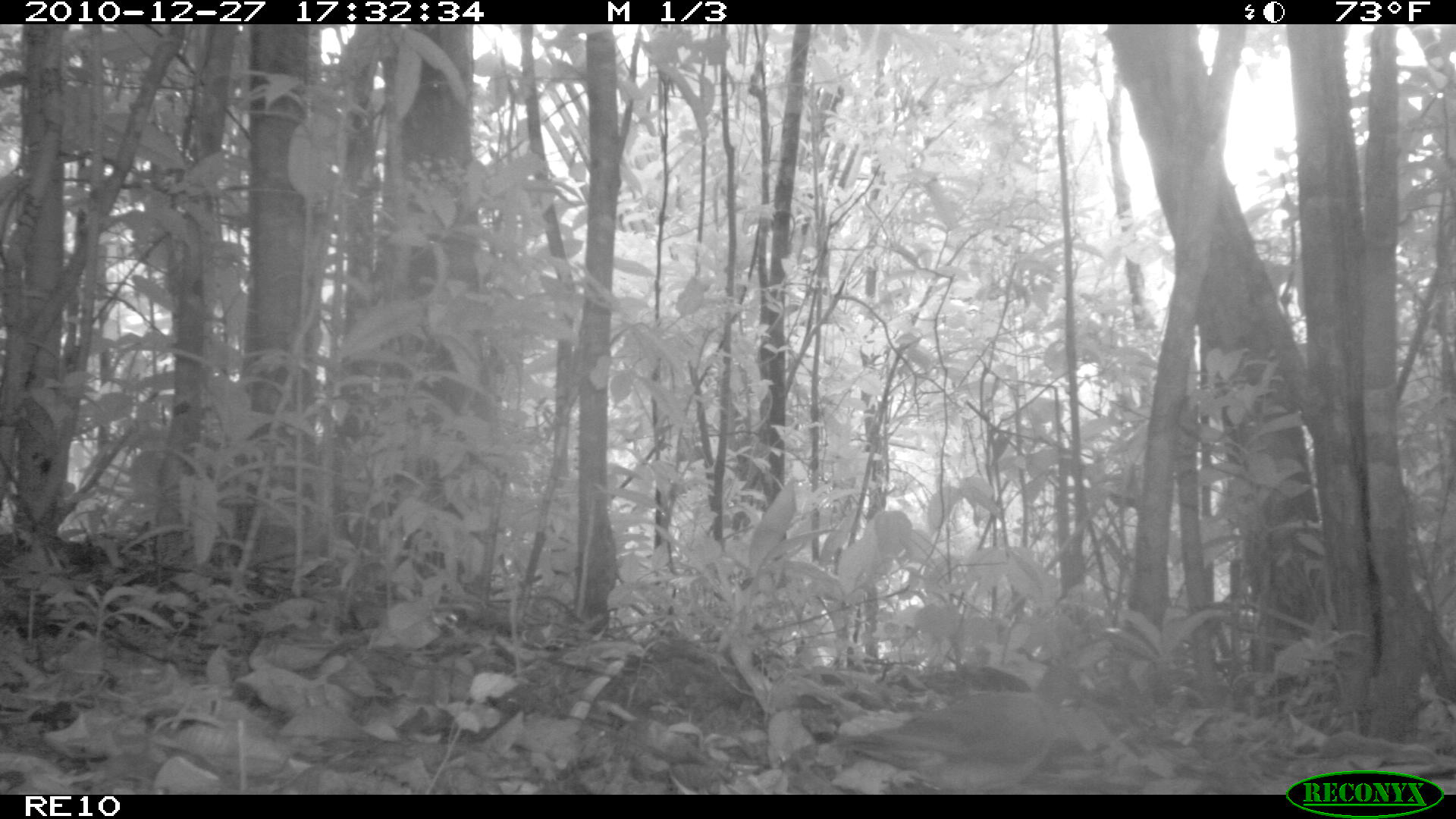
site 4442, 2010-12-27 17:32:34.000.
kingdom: Animalia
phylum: Chordata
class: Aves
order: Gruiformes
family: Sarothruridae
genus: Mentocrex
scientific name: Mentocrex kioloides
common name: madagascar wood rail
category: canirallus kioloides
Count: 1.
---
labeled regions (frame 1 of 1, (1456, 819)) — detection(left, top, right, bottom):
canirallus kioloides: detection(830, 656, 1091, 793)